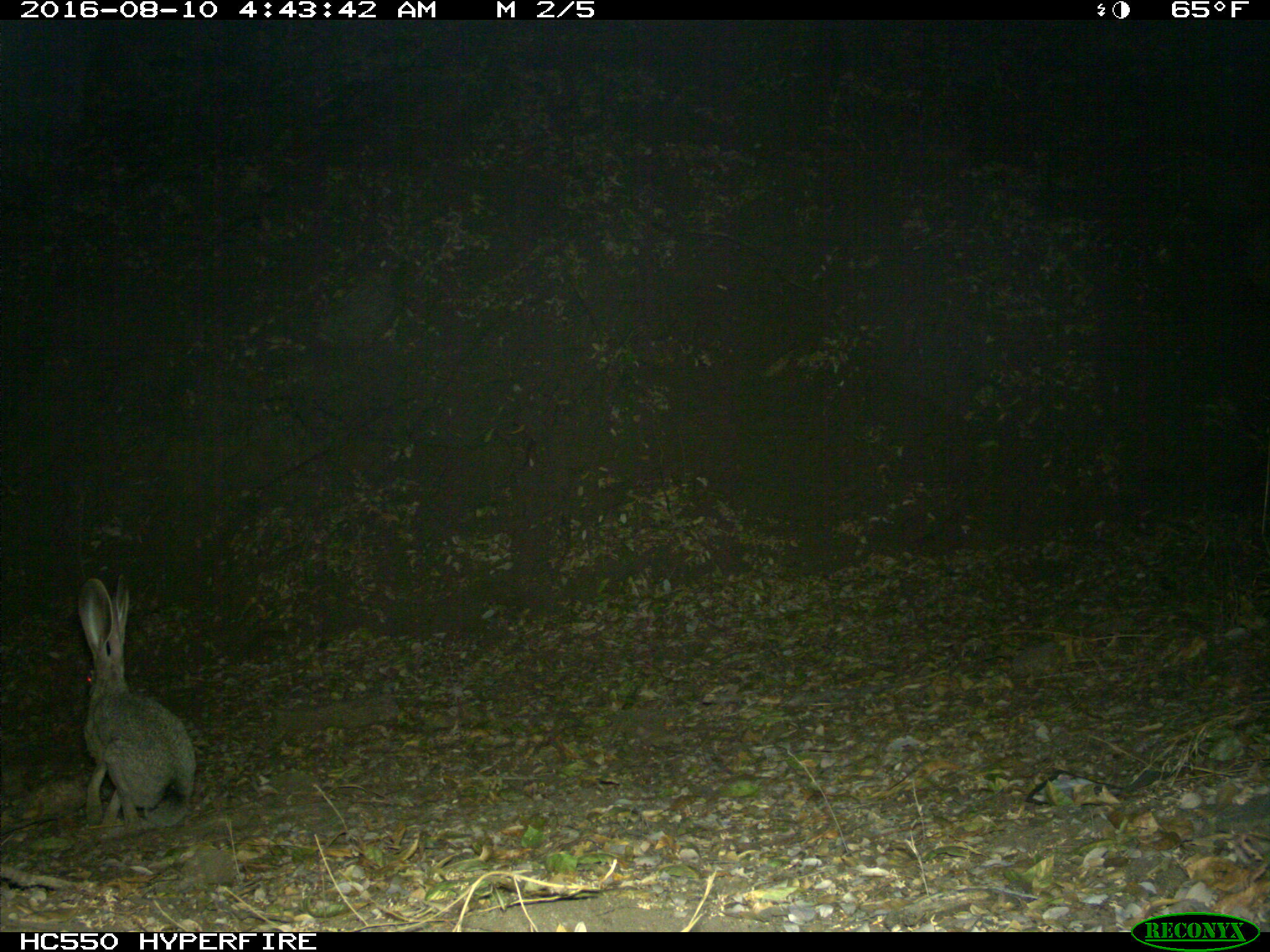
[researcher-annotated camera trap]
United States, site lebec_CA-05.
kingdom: Animalia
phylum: Chordata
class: Mammalia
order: Lagomorpha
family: Leporidae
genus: Lepus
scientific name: Lepus californicus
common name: black-tailed jackrabbit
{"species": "Lepus californicus (black-tailed jackrabbit)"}